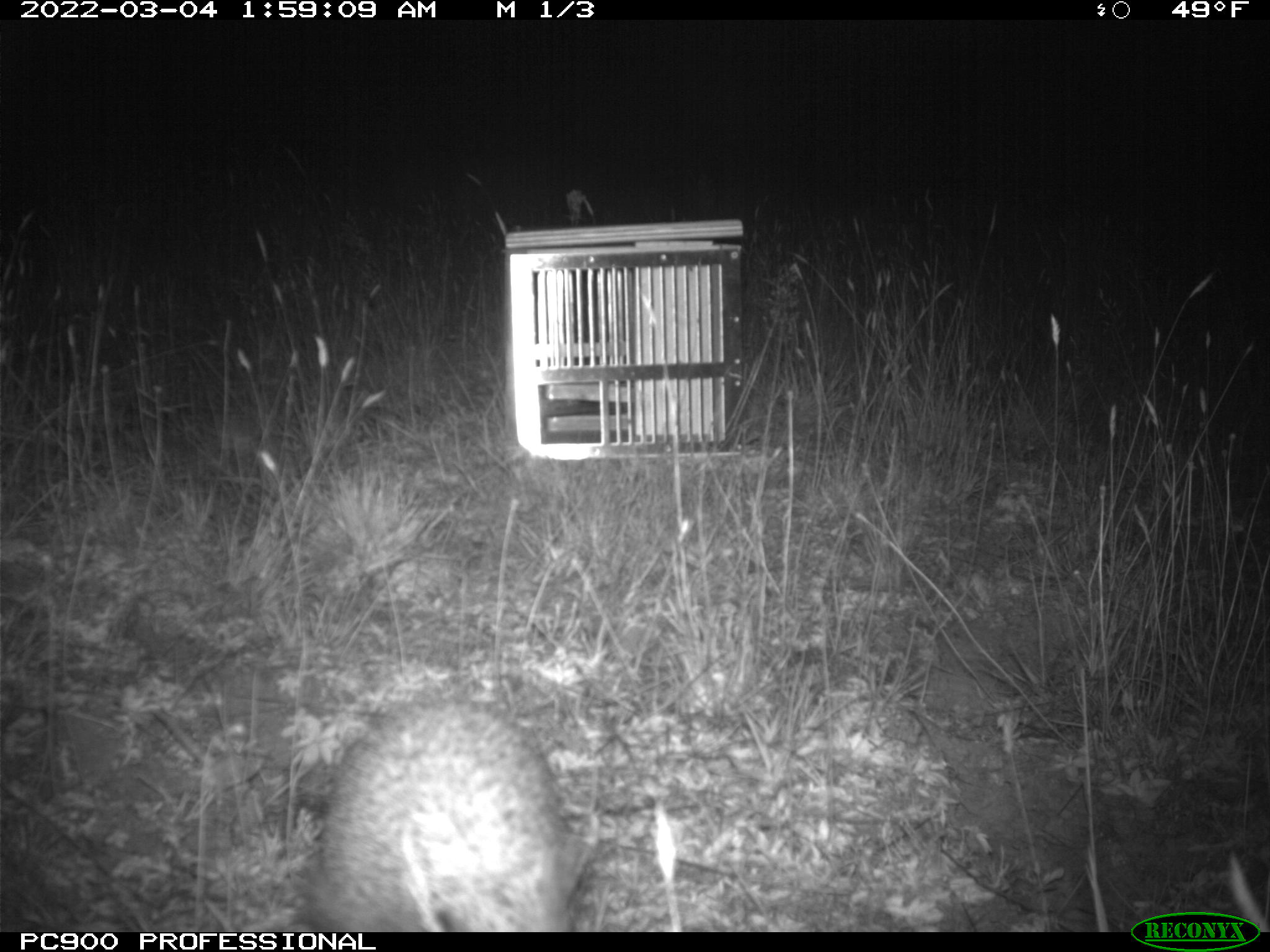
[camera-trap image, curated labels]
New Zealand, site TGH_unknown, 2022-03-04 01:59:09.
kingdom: Animalia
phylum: Chordata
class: Mammalia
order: Eulipotyphla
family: Erinaceidae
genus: Erinaceus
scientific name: Erinaceus europaeus europaeus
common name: european hedgehog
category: hedgehog